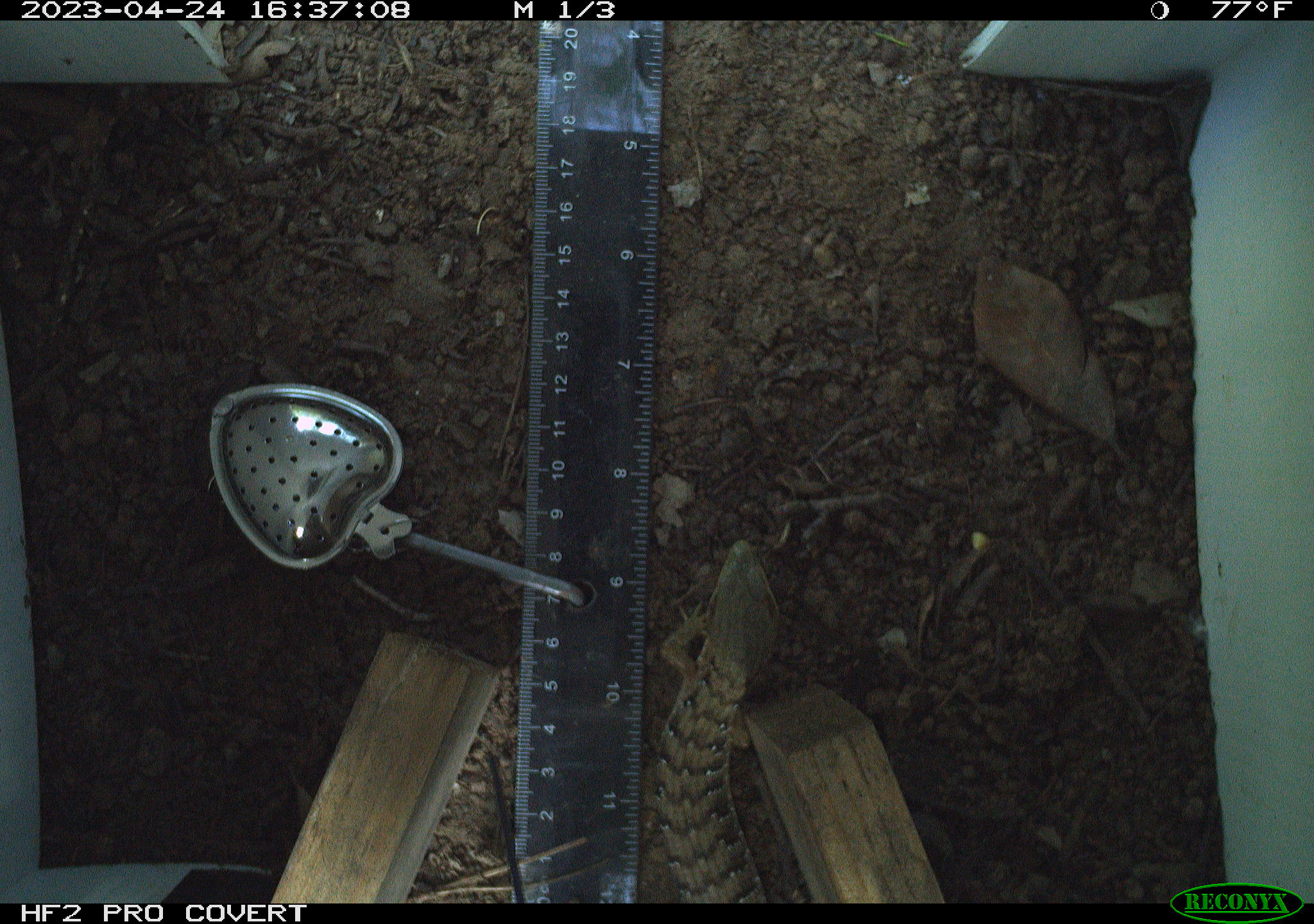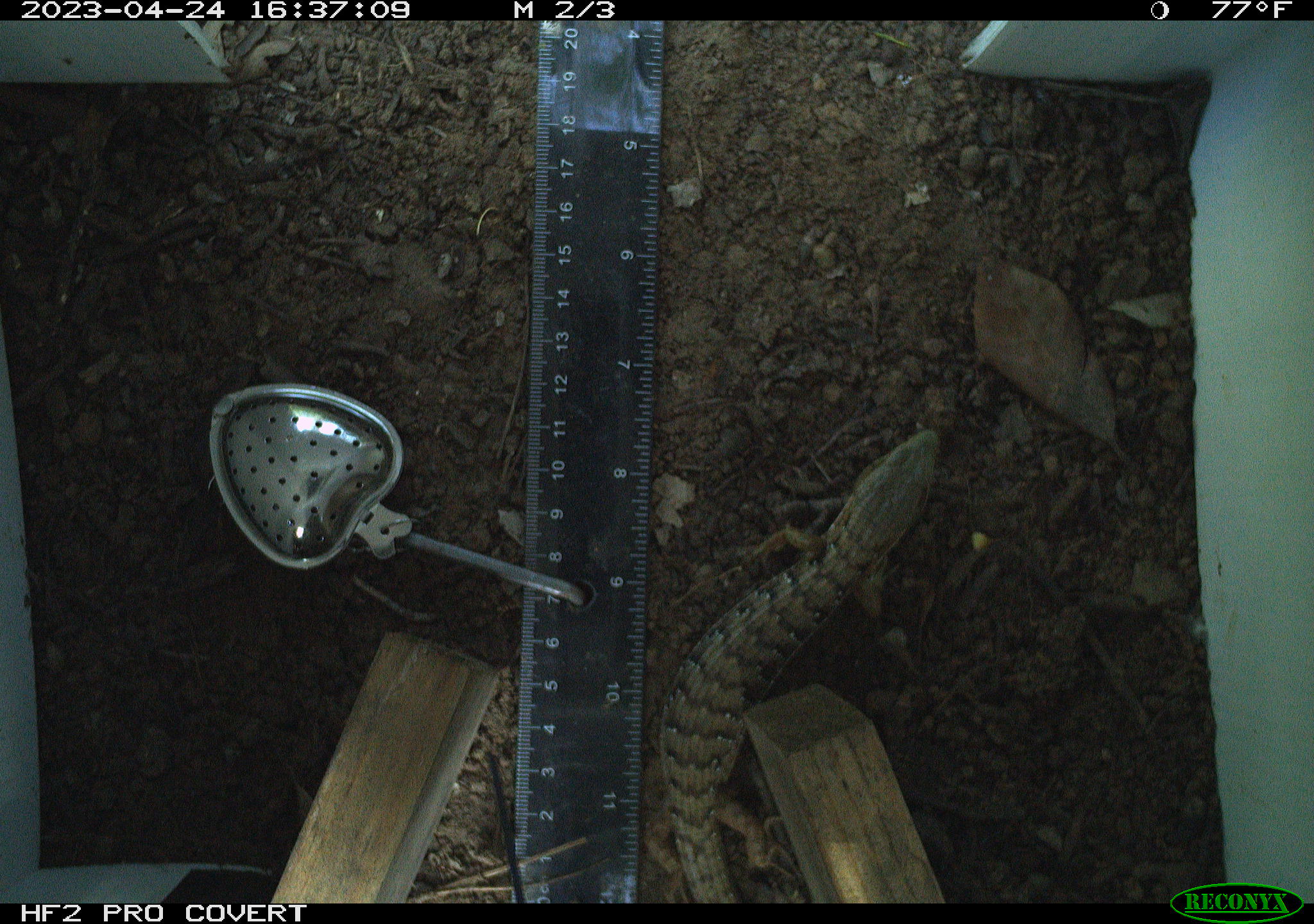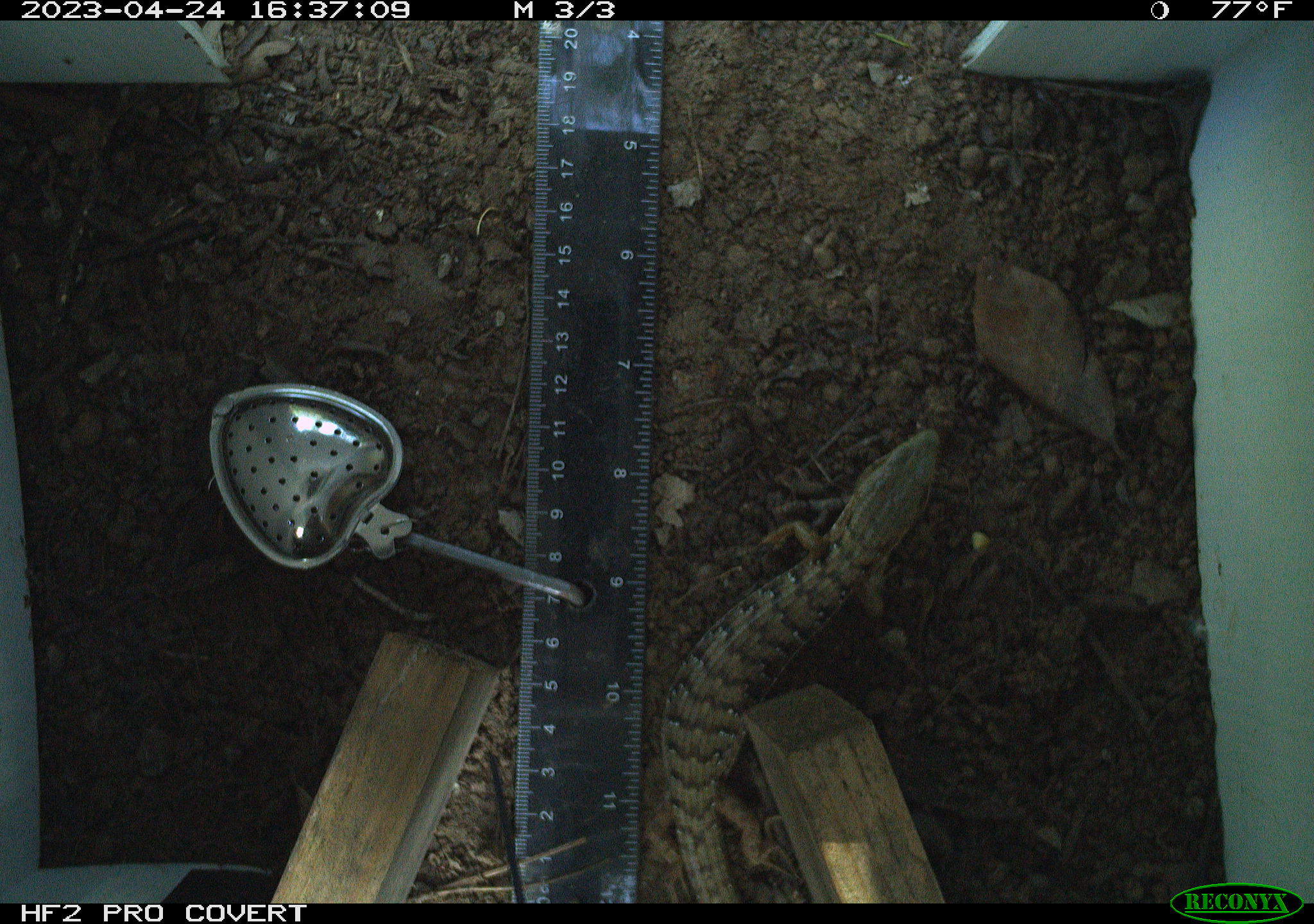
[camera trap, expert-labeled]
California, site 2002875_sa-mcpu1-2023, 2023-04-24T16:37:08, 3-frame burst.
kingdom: Animalia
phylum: Chordata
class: Reptilia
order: Squamata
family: Anguidae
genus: Elgaria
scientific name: Elgaria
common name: alligator lizards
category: elgaria species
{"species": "elgaria species (alligator lizards) (Elgaria)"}